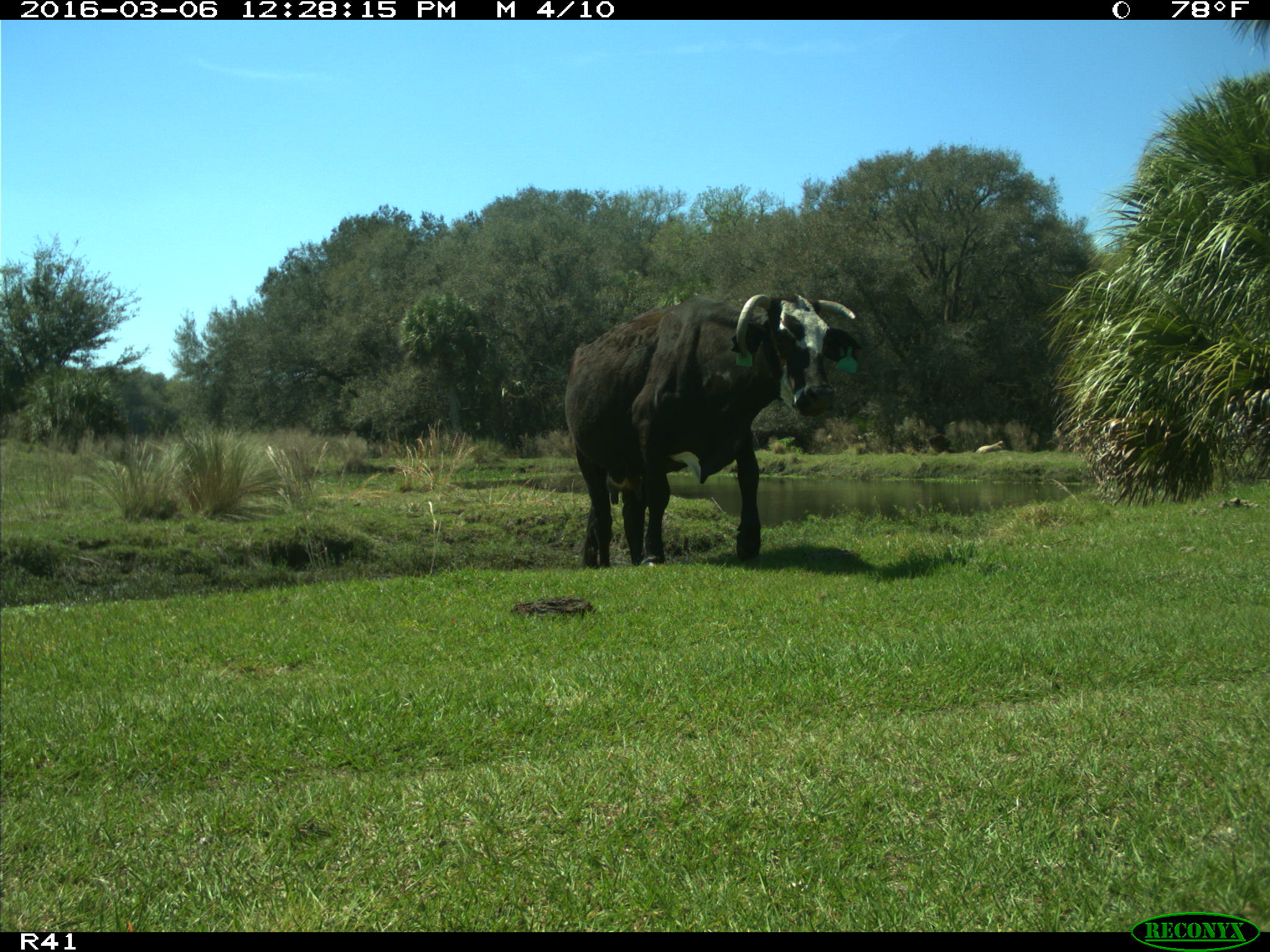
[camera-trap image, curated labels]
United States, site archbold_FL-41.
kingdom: Animalia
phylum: Chordata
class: Mammalia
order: Artiodactyla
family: Bovidae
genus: Bos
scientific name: Bos taurus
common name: domestic cow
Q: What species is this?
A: Bos taurus (domestic cow).